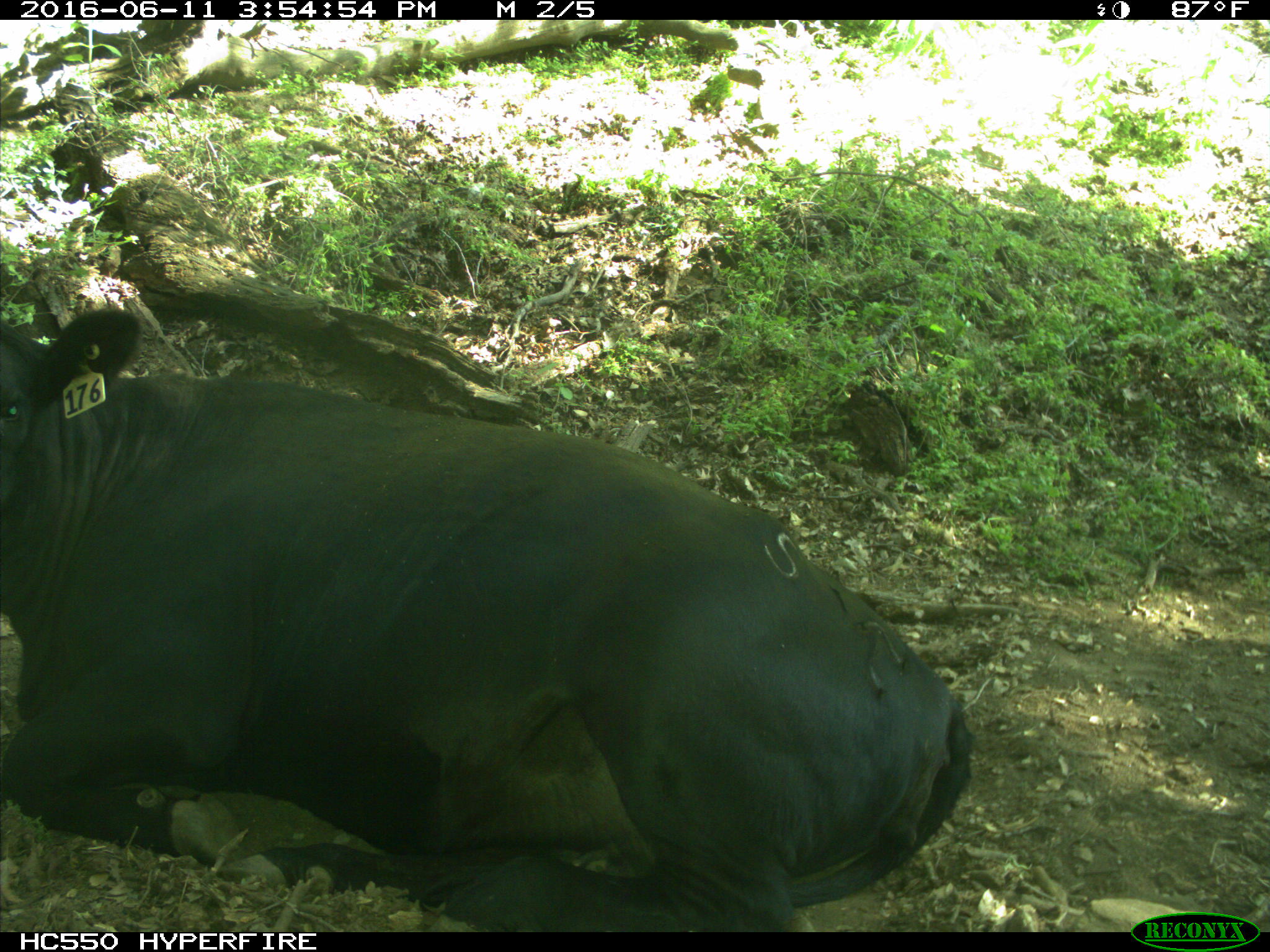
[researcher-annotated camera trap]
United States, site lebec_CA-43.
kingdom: Animalia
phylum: Chordata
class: Mammalia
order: Artiodactyla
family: Bovidae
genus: Bos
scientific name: Bos taurus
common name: domestic cow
Bos taurus (domestic cow).